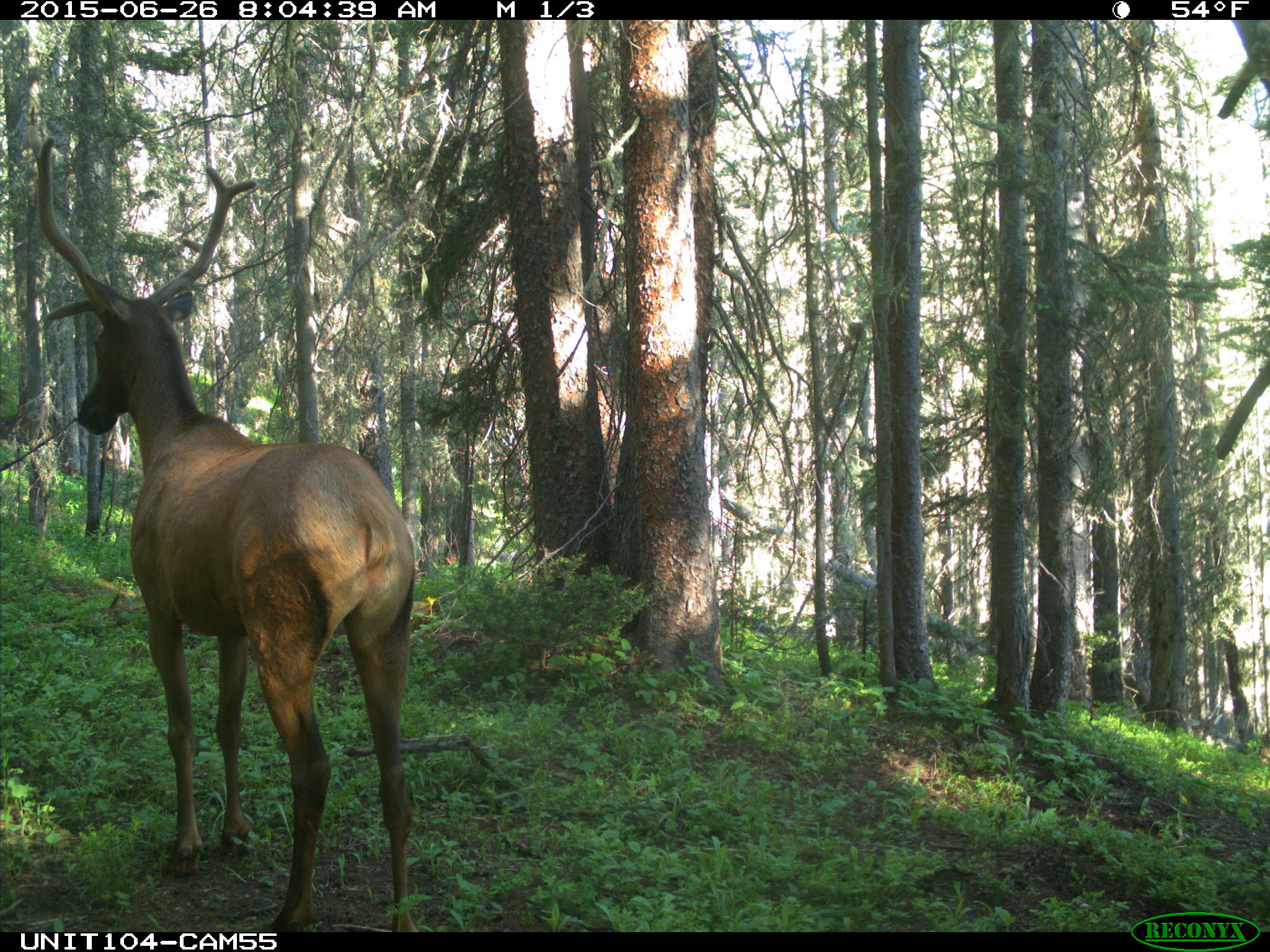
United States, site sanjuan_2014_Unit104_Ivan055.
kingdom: Animalia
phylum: Chordata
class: Mammalia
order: Artiodactyla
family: Cervidae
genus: Cervus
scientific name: Cervus elaphus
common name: red deer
Cervus elaphus (red deer).